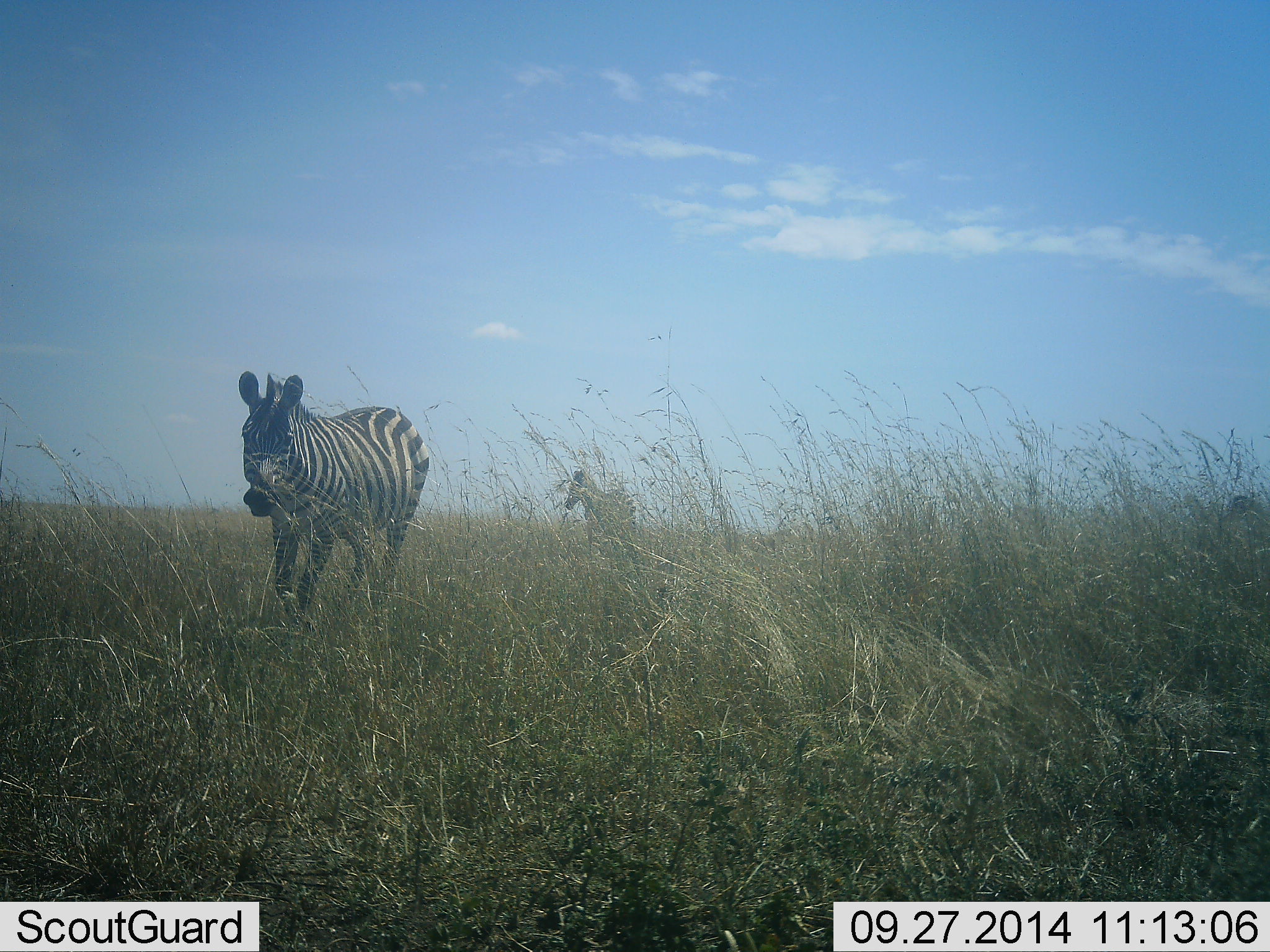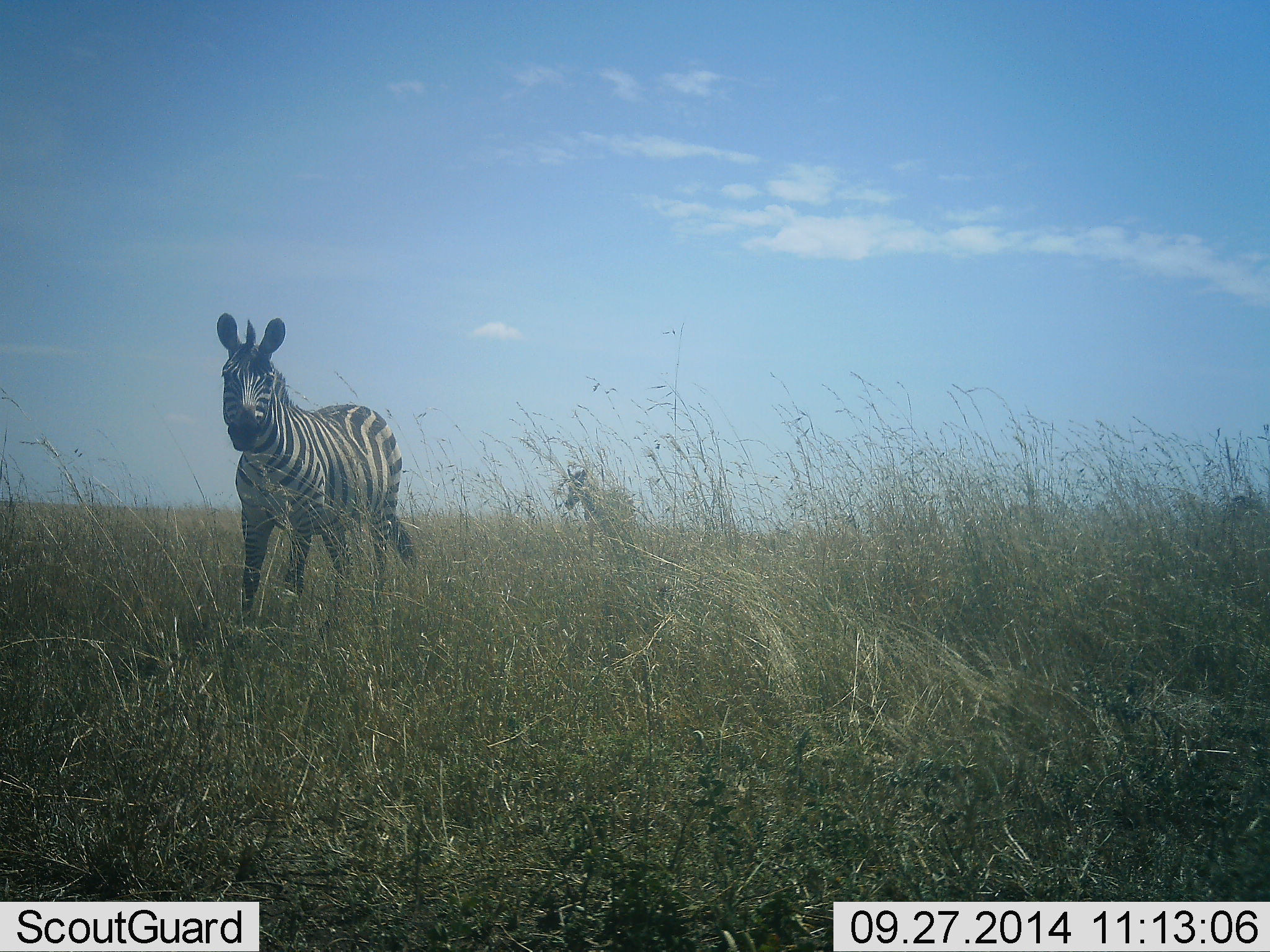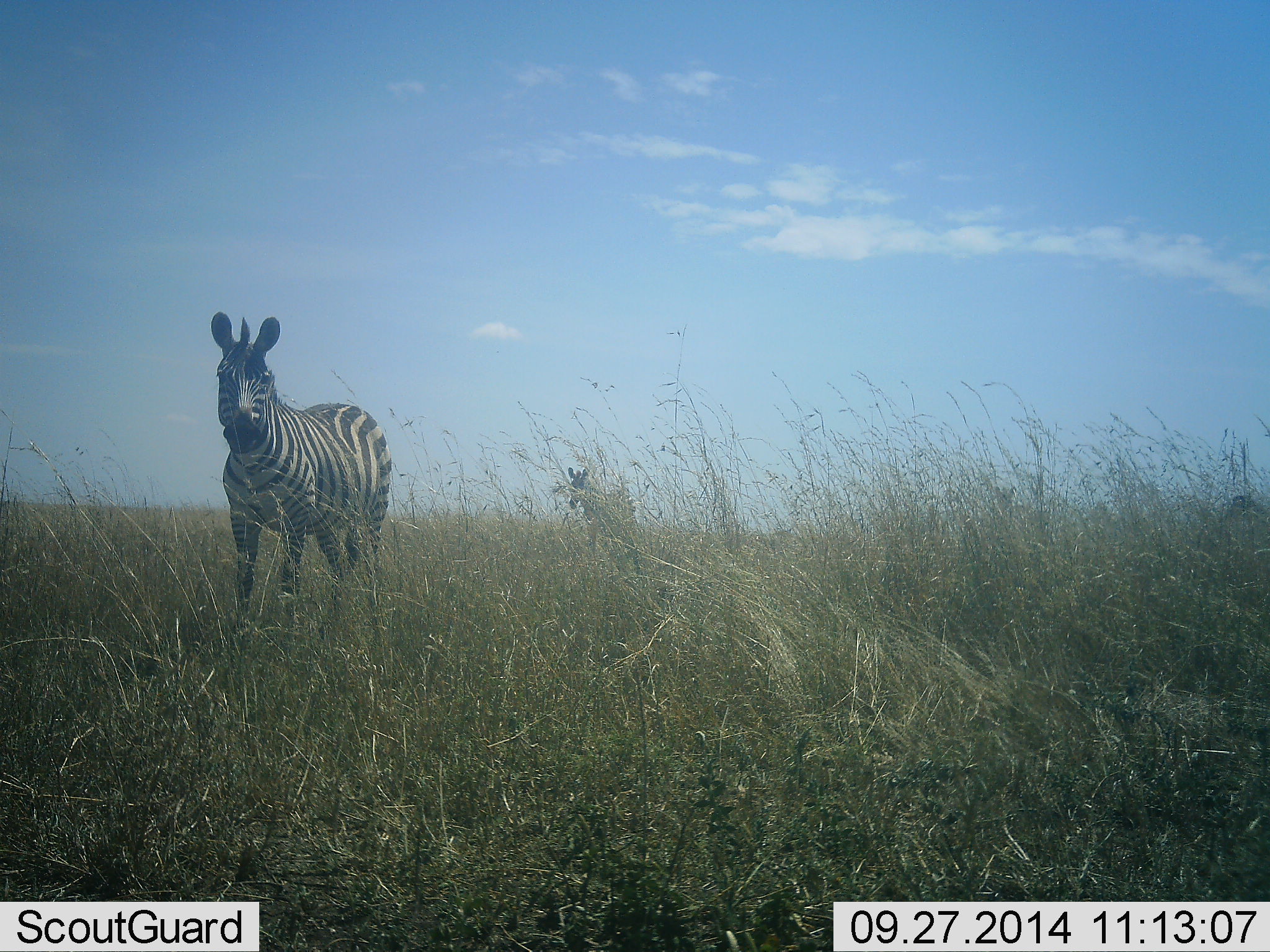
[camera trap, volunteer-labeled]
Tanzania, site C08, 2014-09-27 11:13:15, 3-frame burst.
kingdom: Animalia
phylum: Chordata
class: Mammalia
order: Perissodactyla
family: Equidae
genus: Equus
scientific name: Equus quagga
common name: plains zebra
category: zebra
Zebra (plains zebra) (Equus quagga), count 2. Behavior (volunteer vote fractions): standing 60%, resting 0%, moving 50%, interacting 10%. Young present (vote fraction): 20%. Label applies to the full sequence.